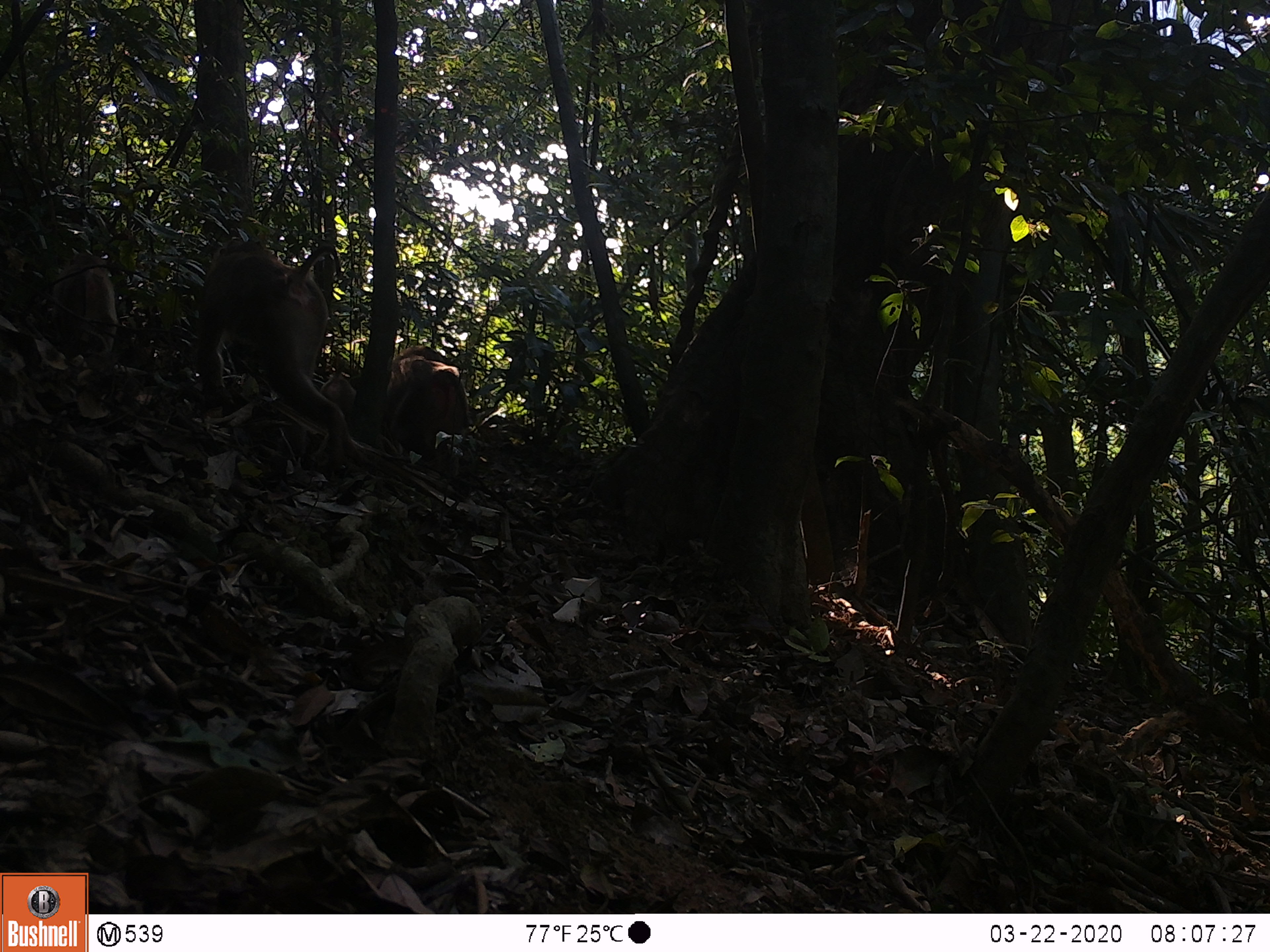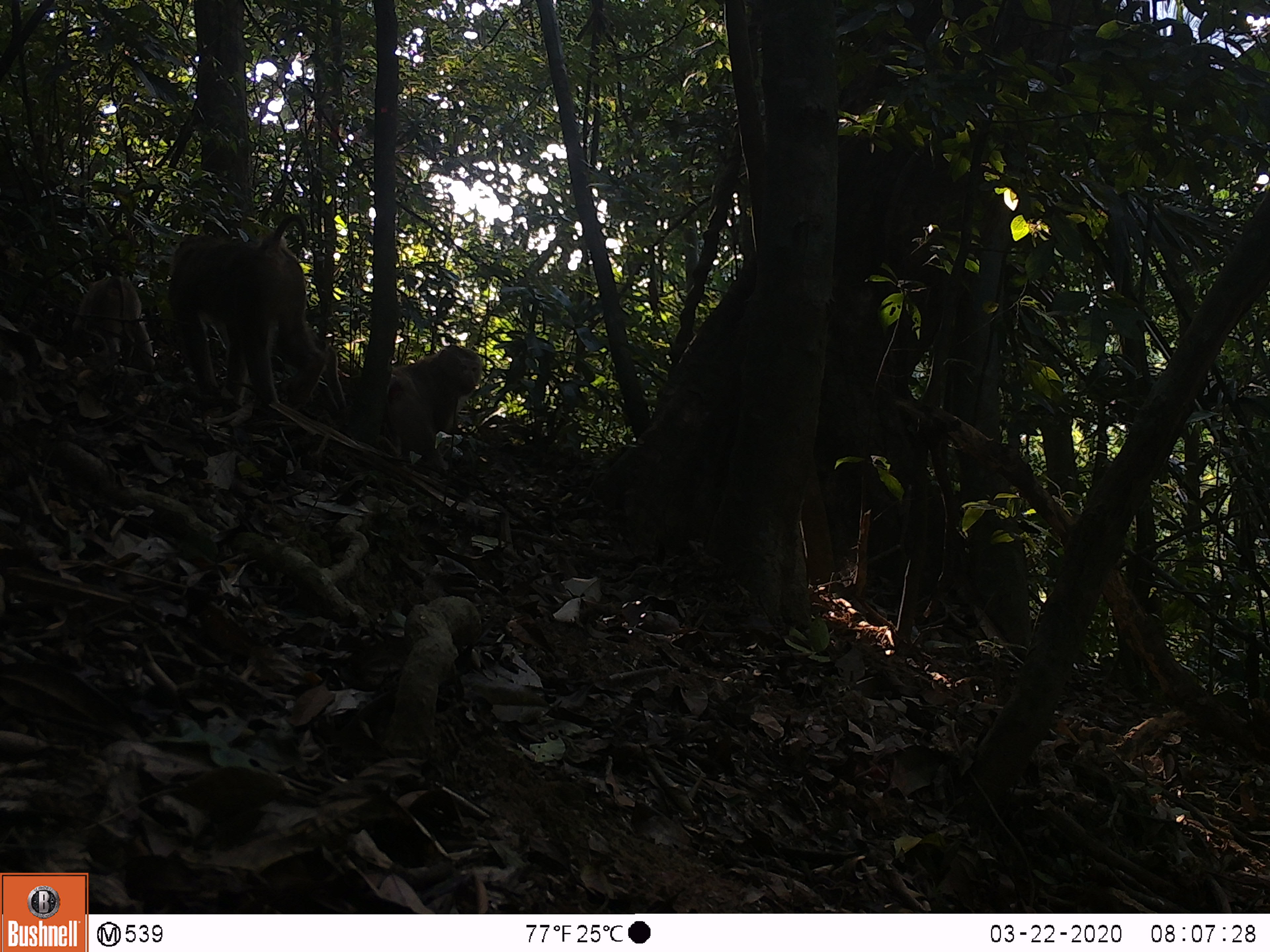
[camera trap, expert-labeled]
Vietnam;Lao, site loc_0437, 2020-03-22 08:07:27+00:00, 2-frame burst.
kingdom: Animalia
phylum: Chordata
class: Mammalia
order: Primates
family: Cercopithecidae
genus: Macaca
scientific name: Macaca nemestrina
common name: pig-tailed macaque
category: pig tailed macaque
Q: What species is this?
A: Pig tailed macaque (pig-tailed macaque) (Macaca nemestrina).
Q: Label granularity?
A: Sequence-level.